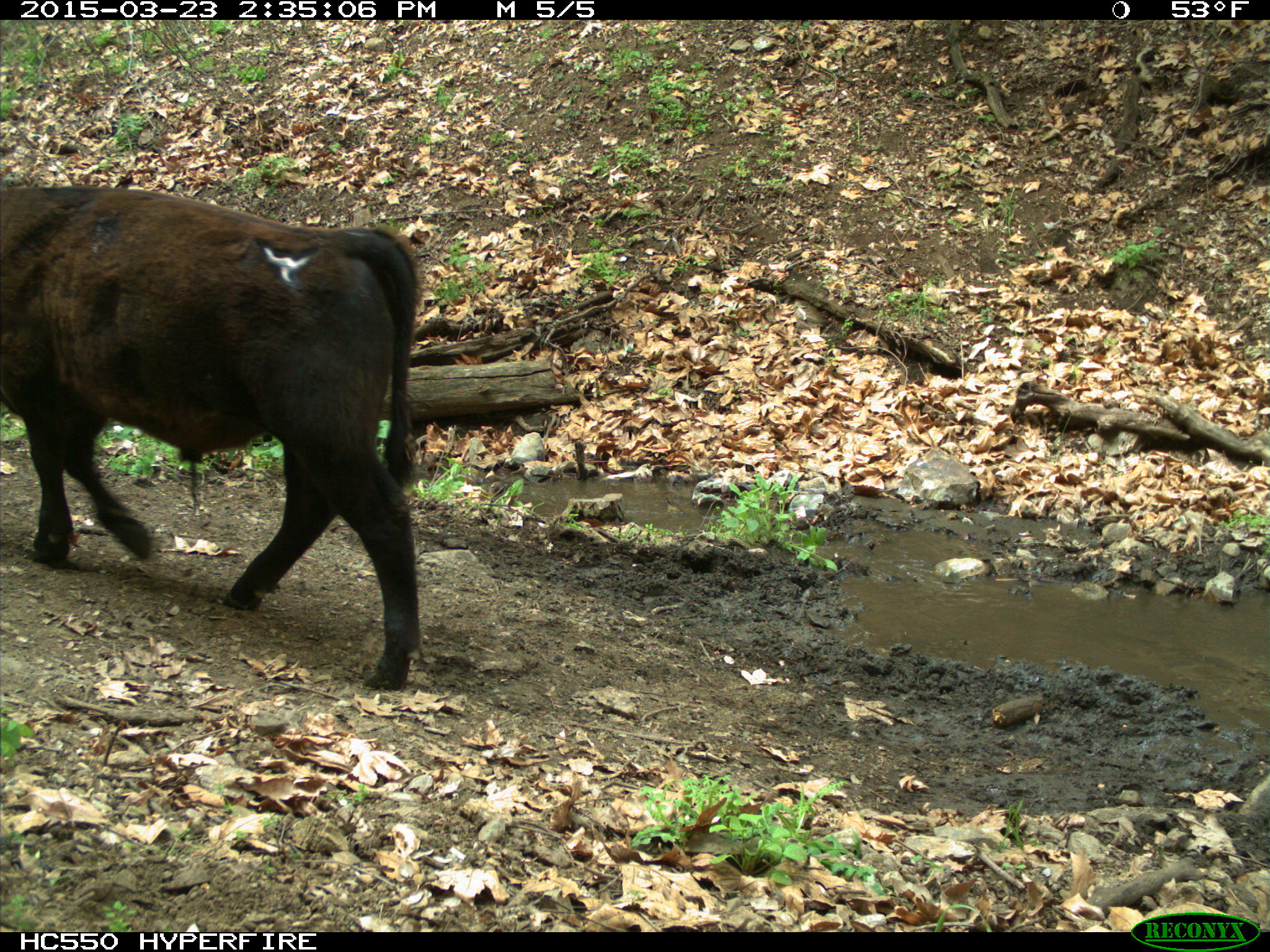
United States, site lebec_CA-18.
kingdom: Animalia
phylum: Chordata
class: Mammalia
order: Artiodactyla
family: Bovidae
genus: Bos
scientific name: Bos taurus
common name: domestic cow